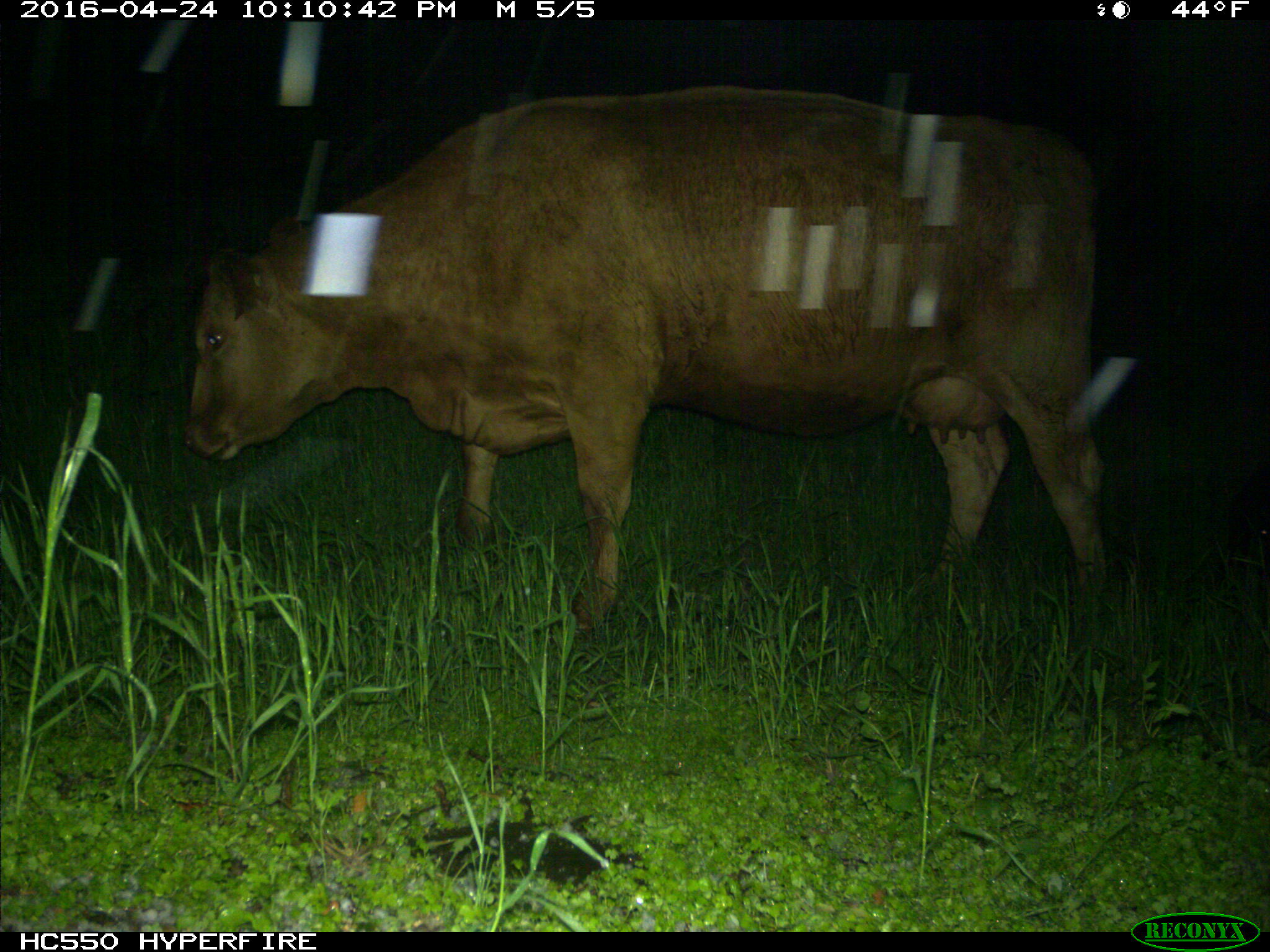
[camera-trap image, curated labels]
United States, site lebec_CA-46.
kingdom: Animalia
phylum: Chordata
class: Mammalia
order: Artiodactyla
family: Bovidae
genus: Bos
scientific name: Bos taurus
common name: domestic cow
Bos taurus (domestic cow).